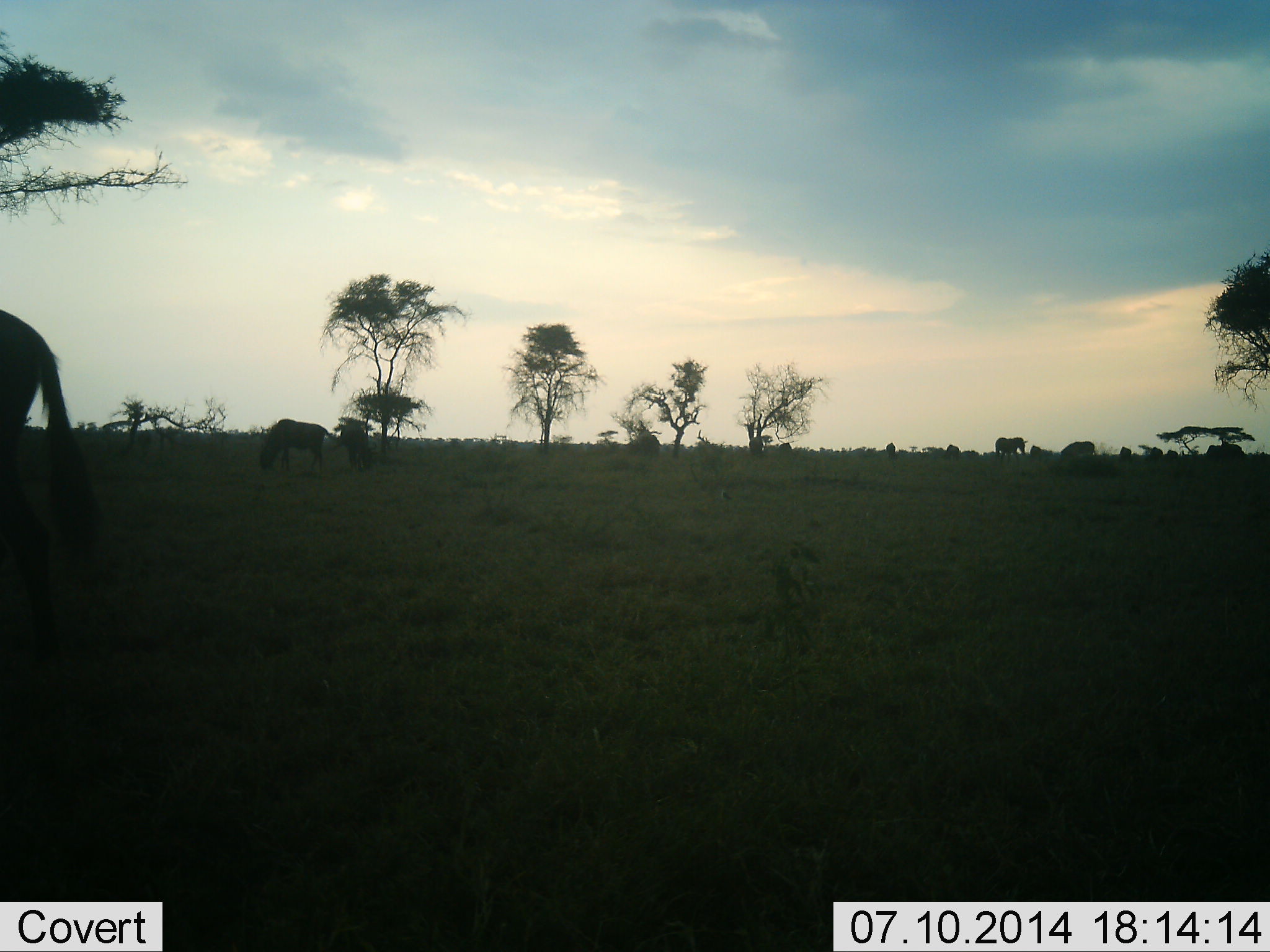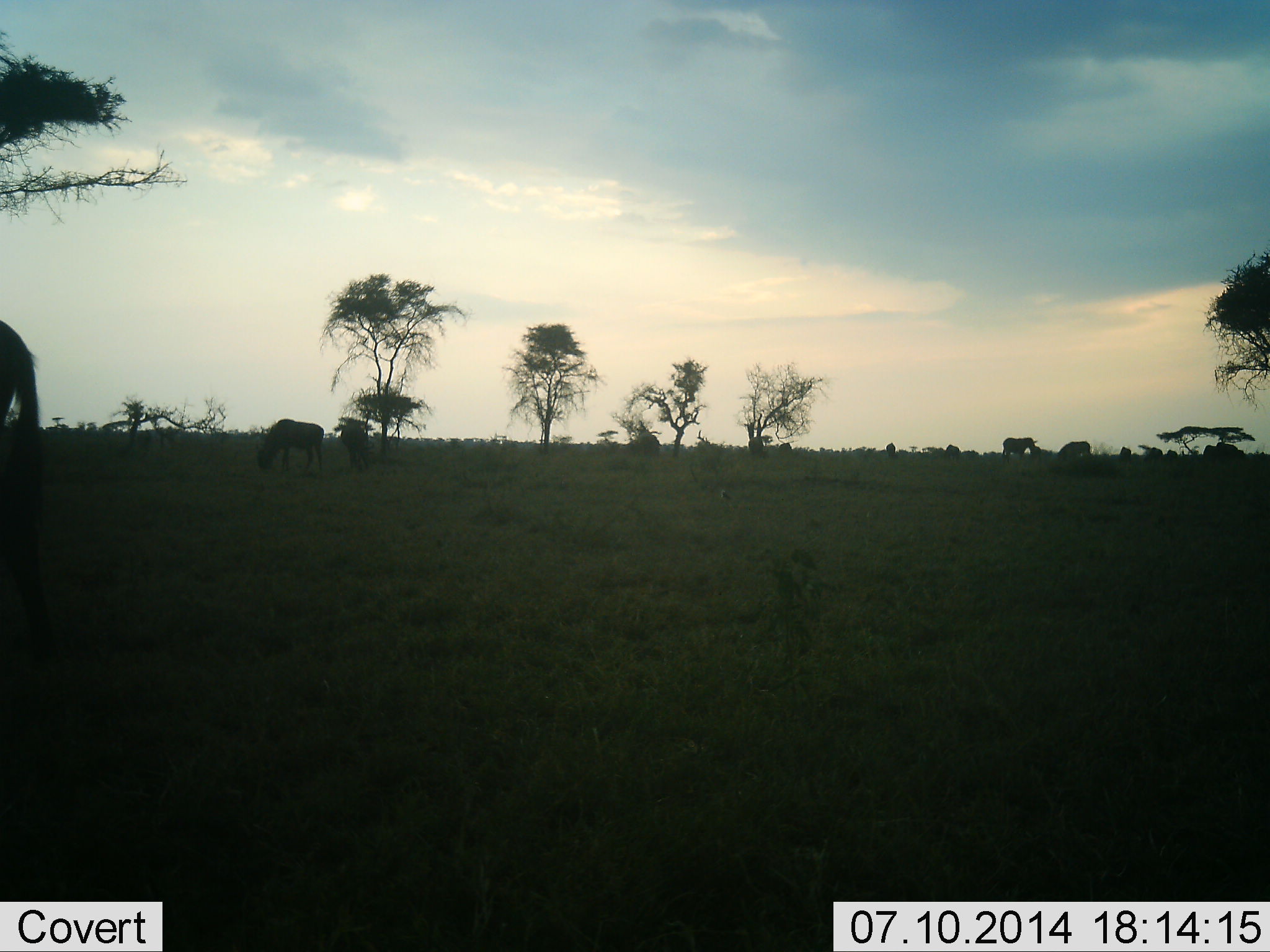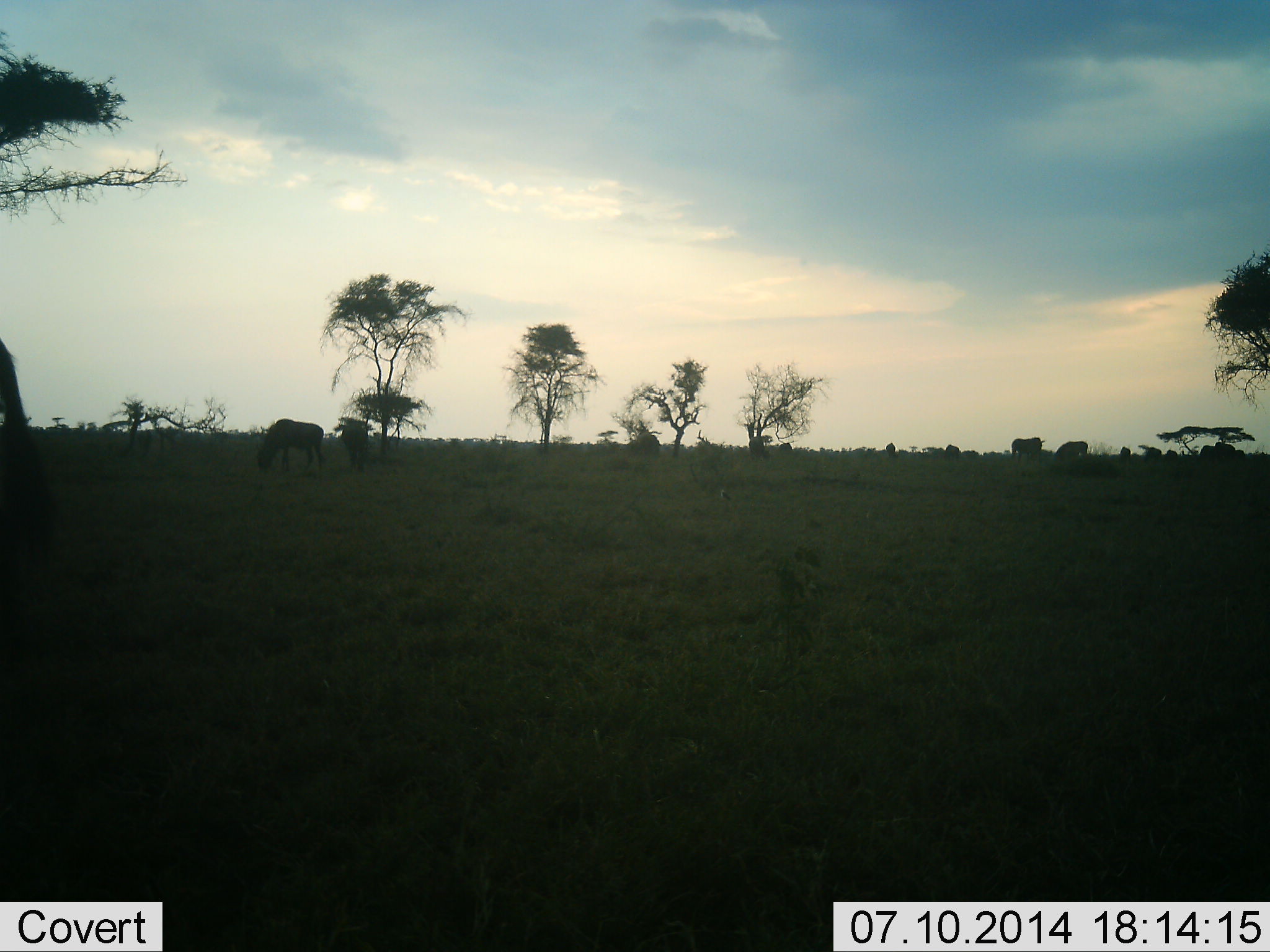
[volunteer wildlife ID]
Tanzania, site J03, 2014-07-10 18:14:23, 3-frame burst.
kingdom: Animalia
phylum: Chordata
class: Mammalia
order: Artiodactyla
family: Bovidae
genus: Connochaetes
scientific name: Connochaetes taurinus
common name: blue wildebeest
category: wildebeest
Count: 5.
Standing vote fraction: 31%.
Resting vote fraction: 0%.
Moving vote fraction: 38%.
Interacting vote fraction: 0%.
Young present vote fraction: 0%.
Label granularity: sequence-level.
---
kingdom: Animalia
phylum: Chordata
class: Mammalia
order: Perissodactyla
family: Equidae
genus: Equus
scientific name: Equus quagga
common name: plains zebra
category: zebra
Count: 2.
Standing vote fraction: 29%.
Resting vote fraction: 0%.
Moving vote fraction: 71%.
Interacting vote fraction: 0%.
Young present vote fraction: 0%.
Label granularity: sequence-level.